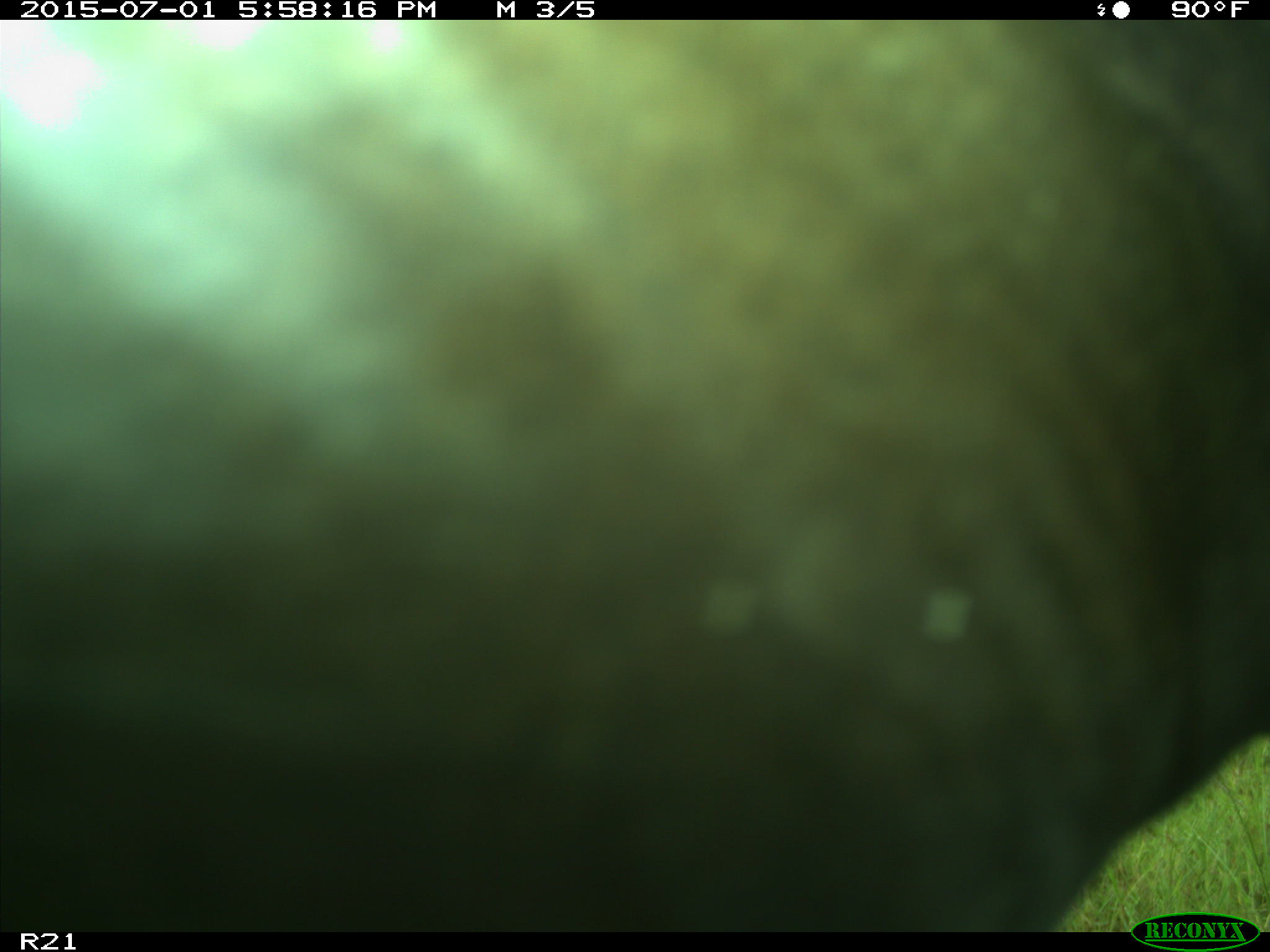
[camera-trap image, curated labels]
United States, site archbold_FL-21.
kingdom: Animalia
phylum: Chordata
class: Mammalia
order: Artiodactyla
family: Bovidae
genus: Bos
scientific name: Bos taurus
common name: domestic cow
Bos taurus (domestic cow).